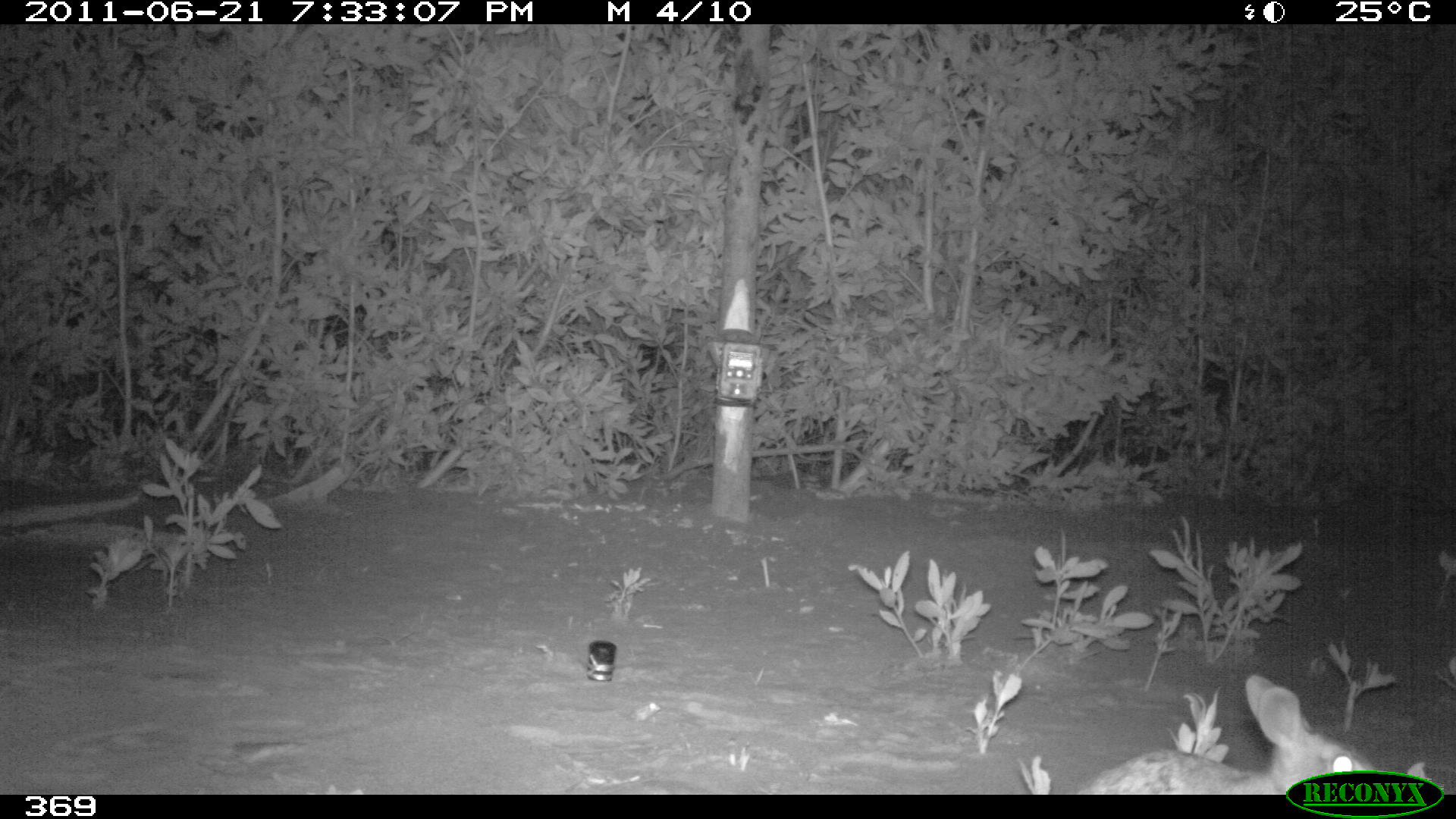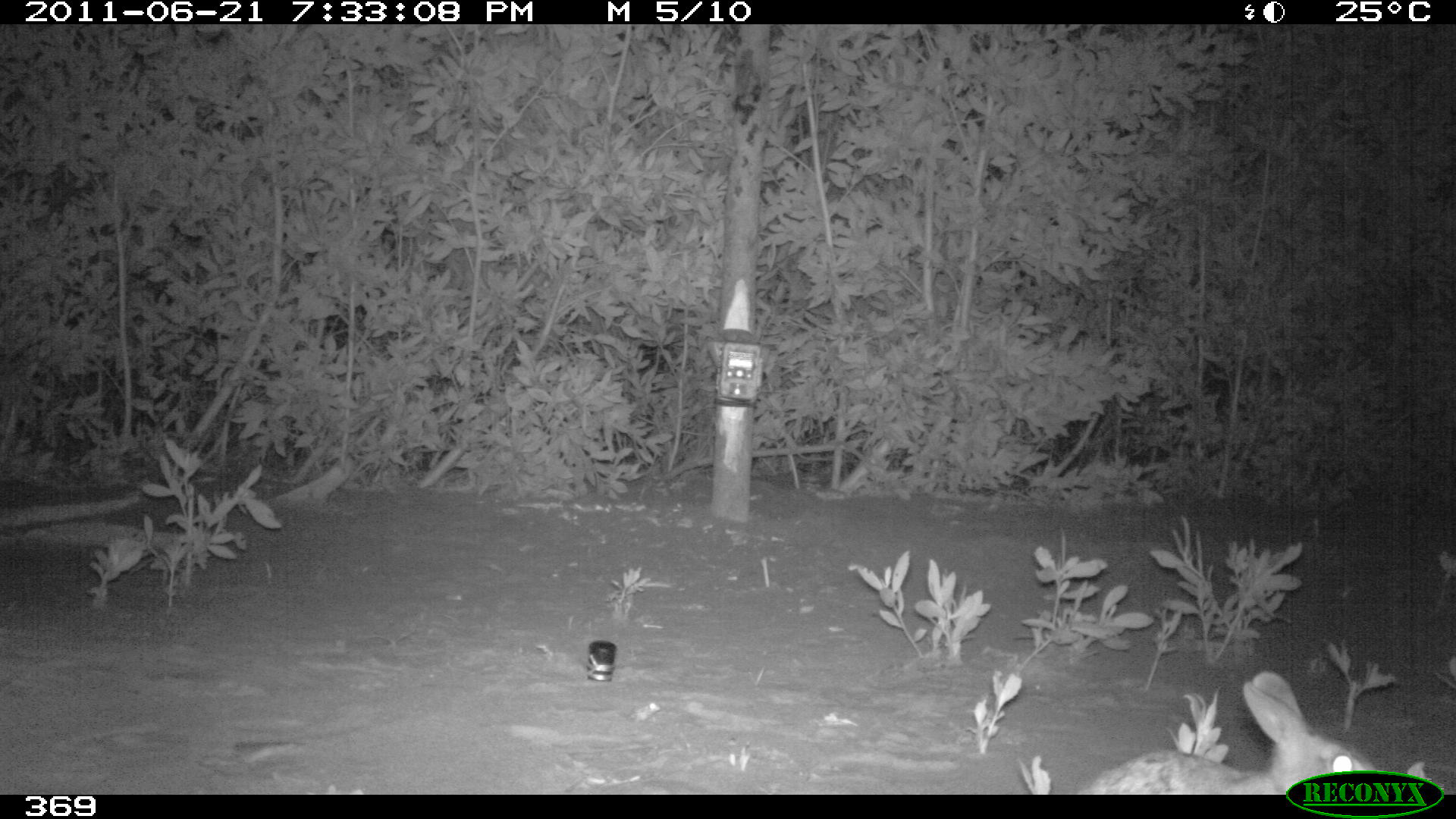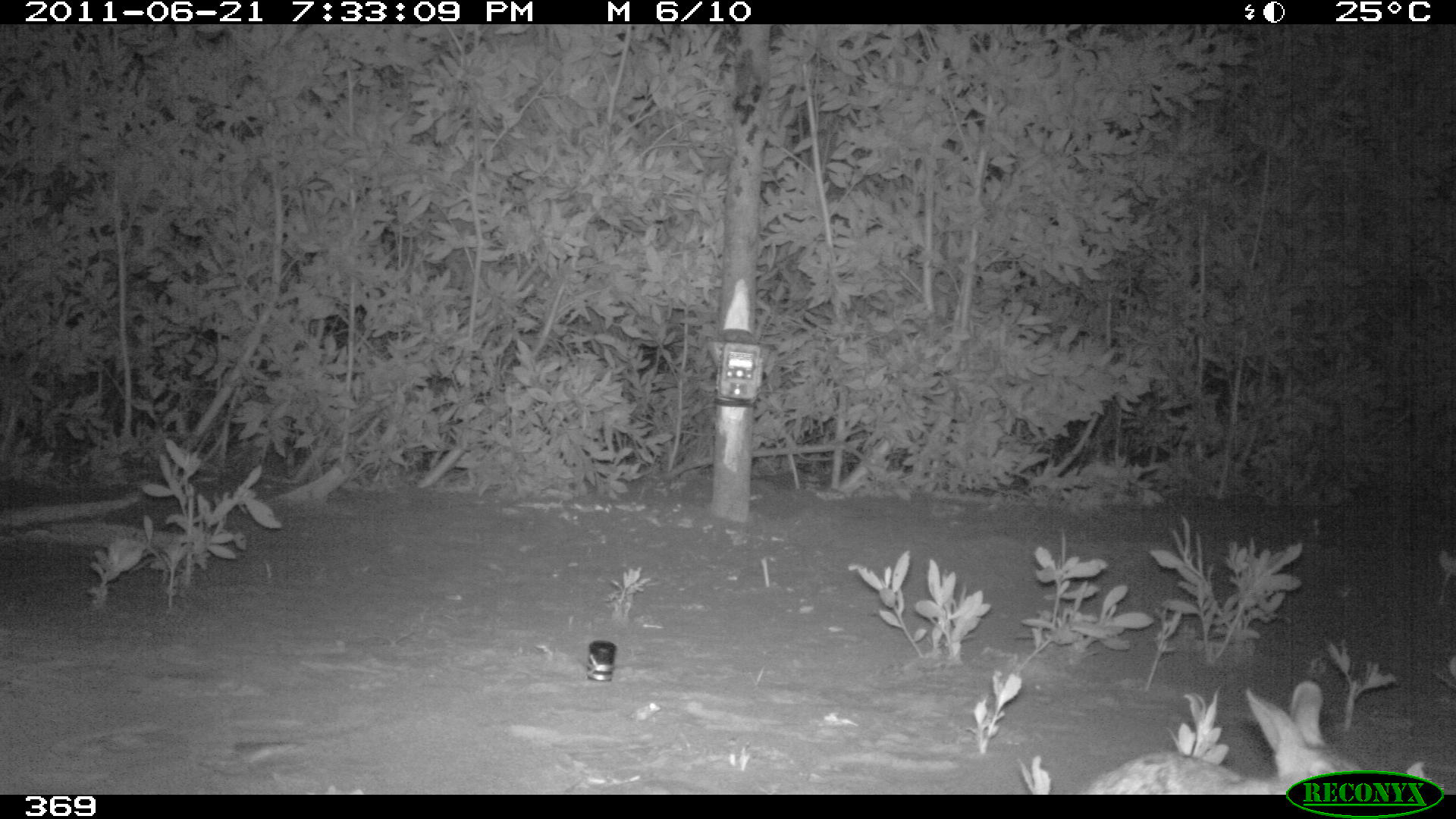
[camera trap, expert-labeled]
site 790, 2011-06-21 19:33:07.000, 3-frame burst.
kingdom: Animalia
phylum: Chordata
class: Mammalia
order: Lagomorpha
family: Leporidae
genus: Sylvilagus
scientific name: Sylvilagus brasiliensis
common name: tapeti